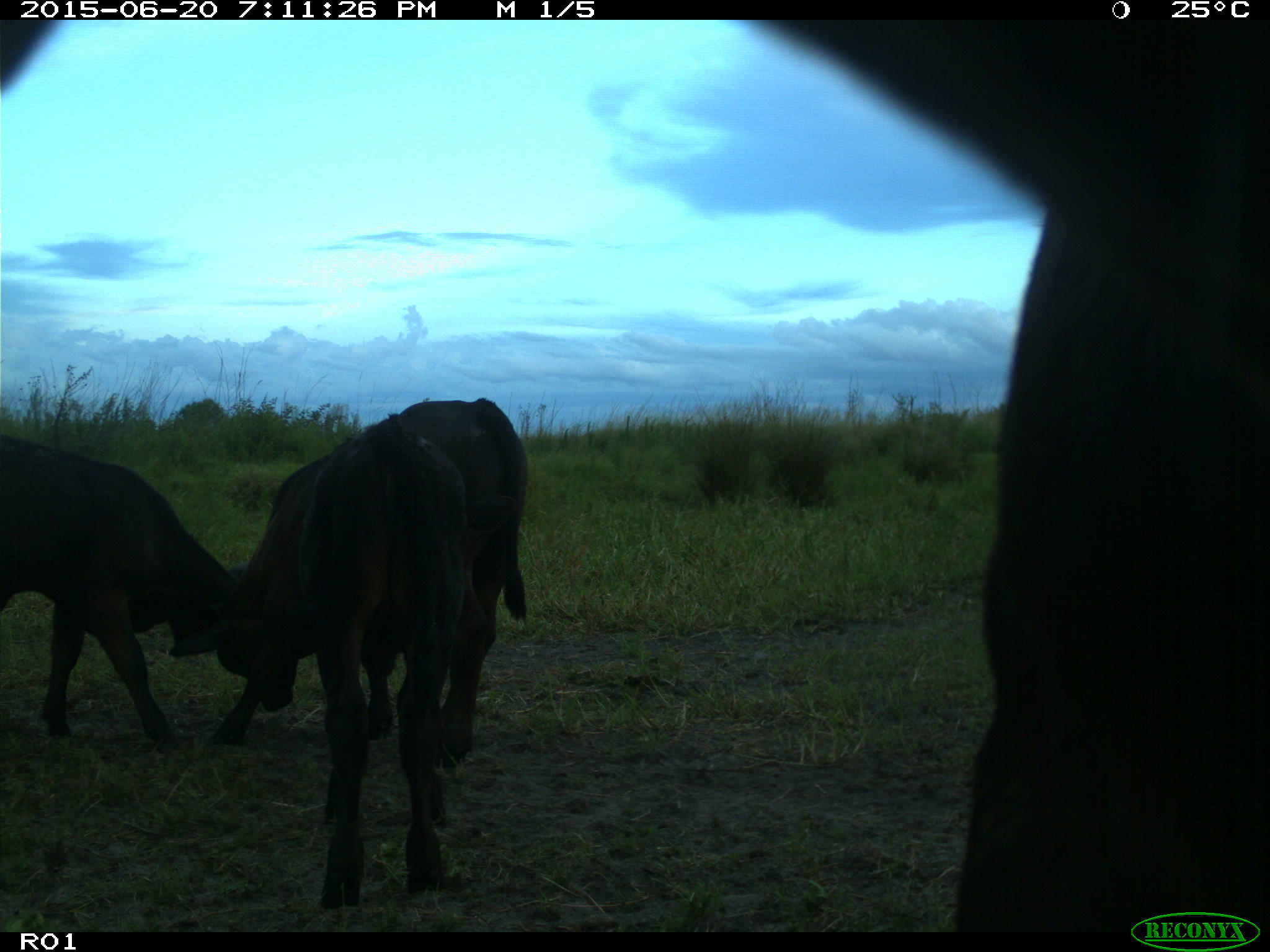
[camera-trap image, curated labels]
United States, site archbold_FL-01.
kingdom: Animalia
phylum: Chordata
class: Mammalia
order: Artiodactyla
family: Bovidae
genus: Bos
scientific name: Bos taurus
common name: domestic cow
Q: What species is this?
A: Bos taurus (domestic cow).